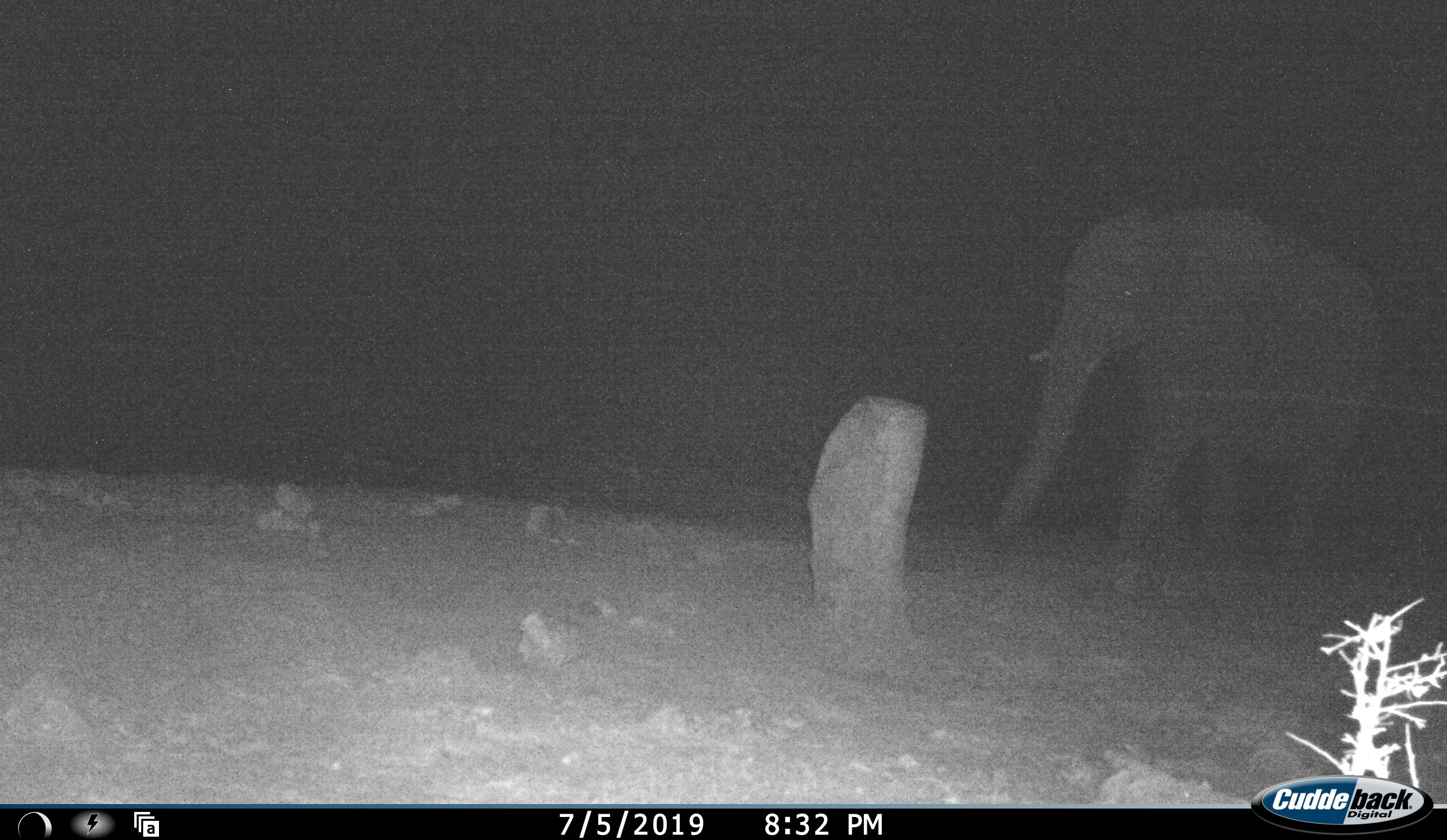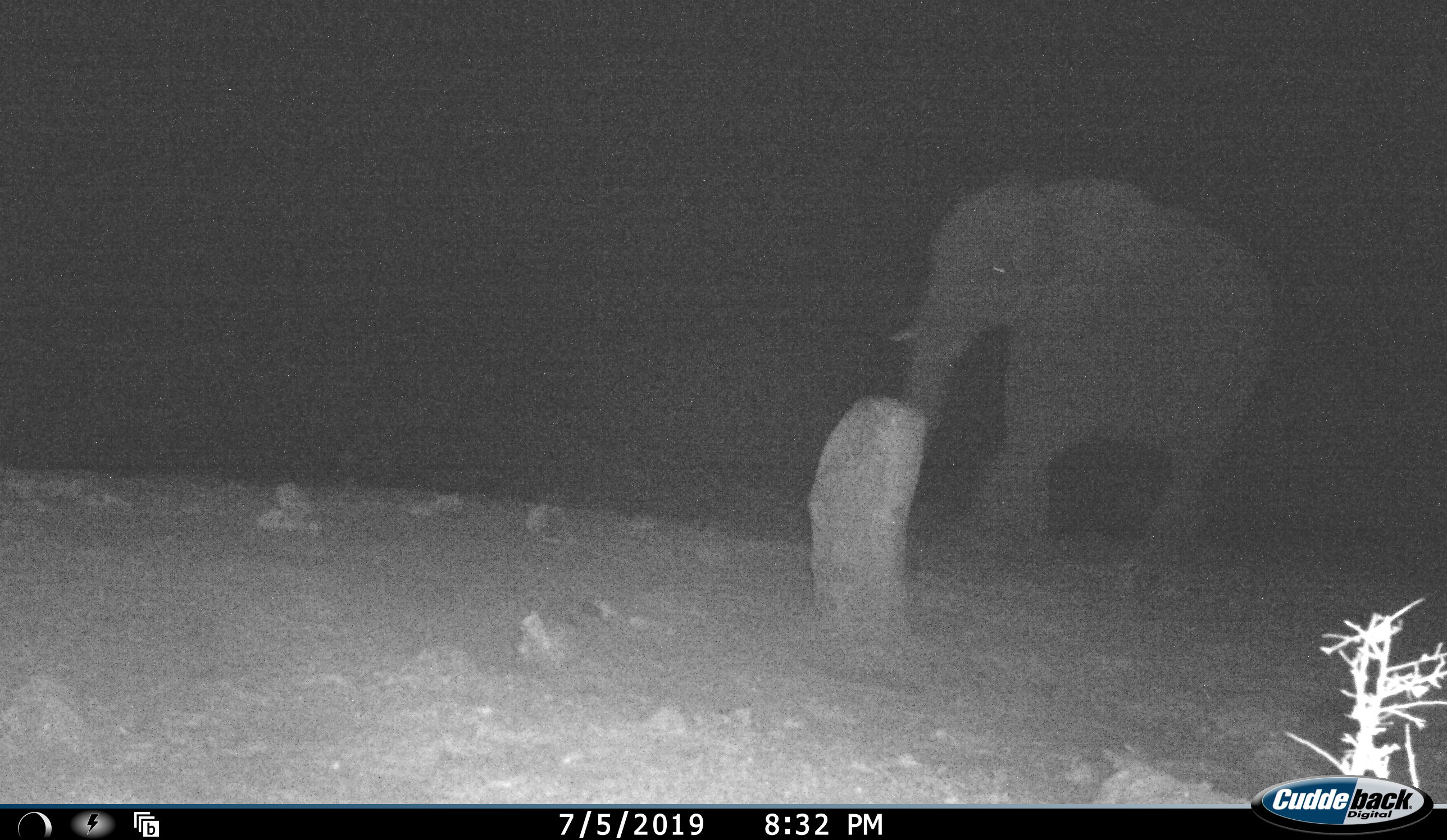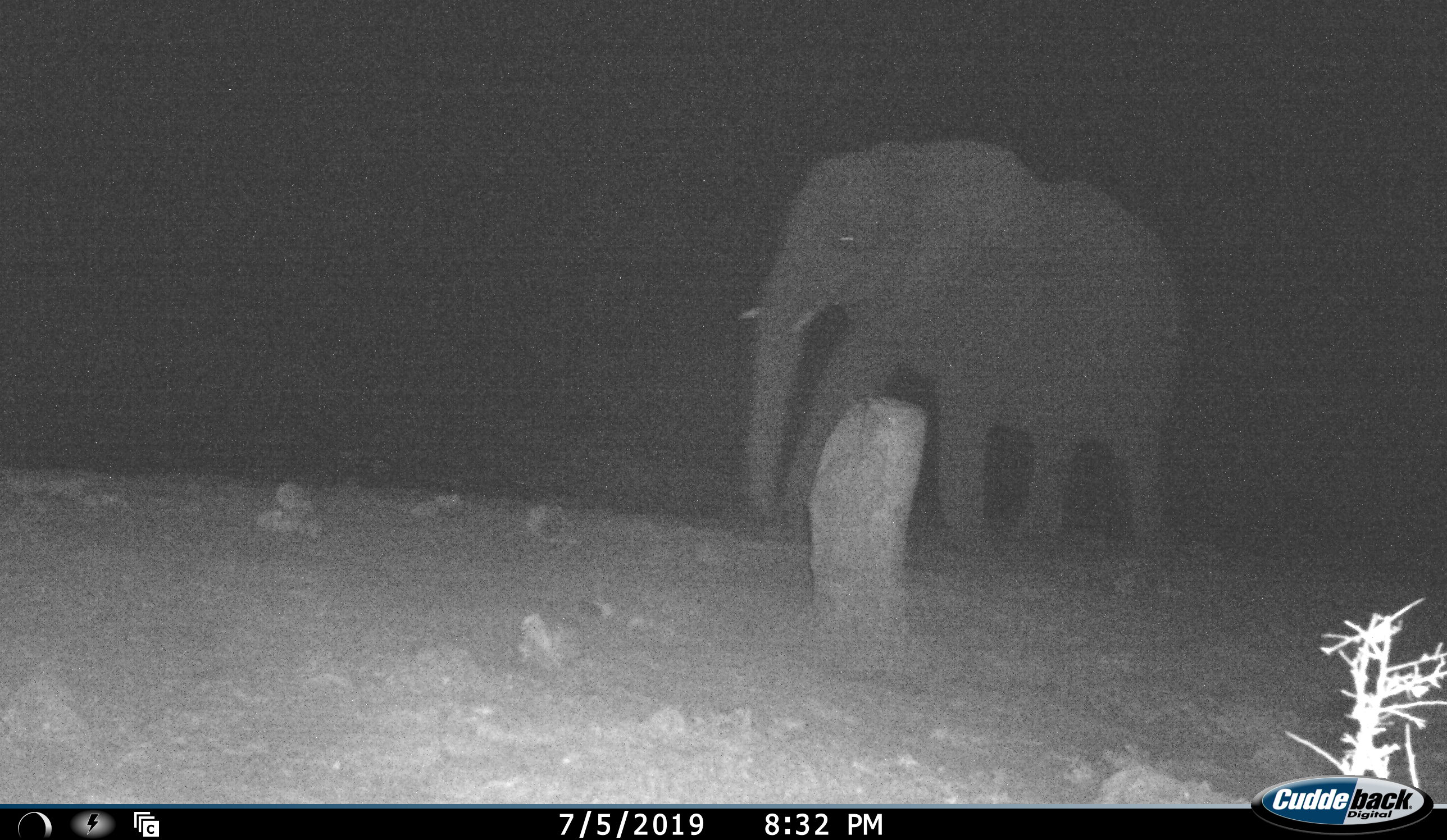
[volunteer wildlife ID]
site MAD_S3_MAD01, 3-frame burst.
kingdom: Animalia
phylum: Chordata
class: Mammalia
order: Proboscidea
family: Elephantidae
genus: Loxodonta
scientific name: Loxodonta africana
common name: african bush elephant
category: elephant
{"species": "elephant (african bush elephant) (Loxodonta africana)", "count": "1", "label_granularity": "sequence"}